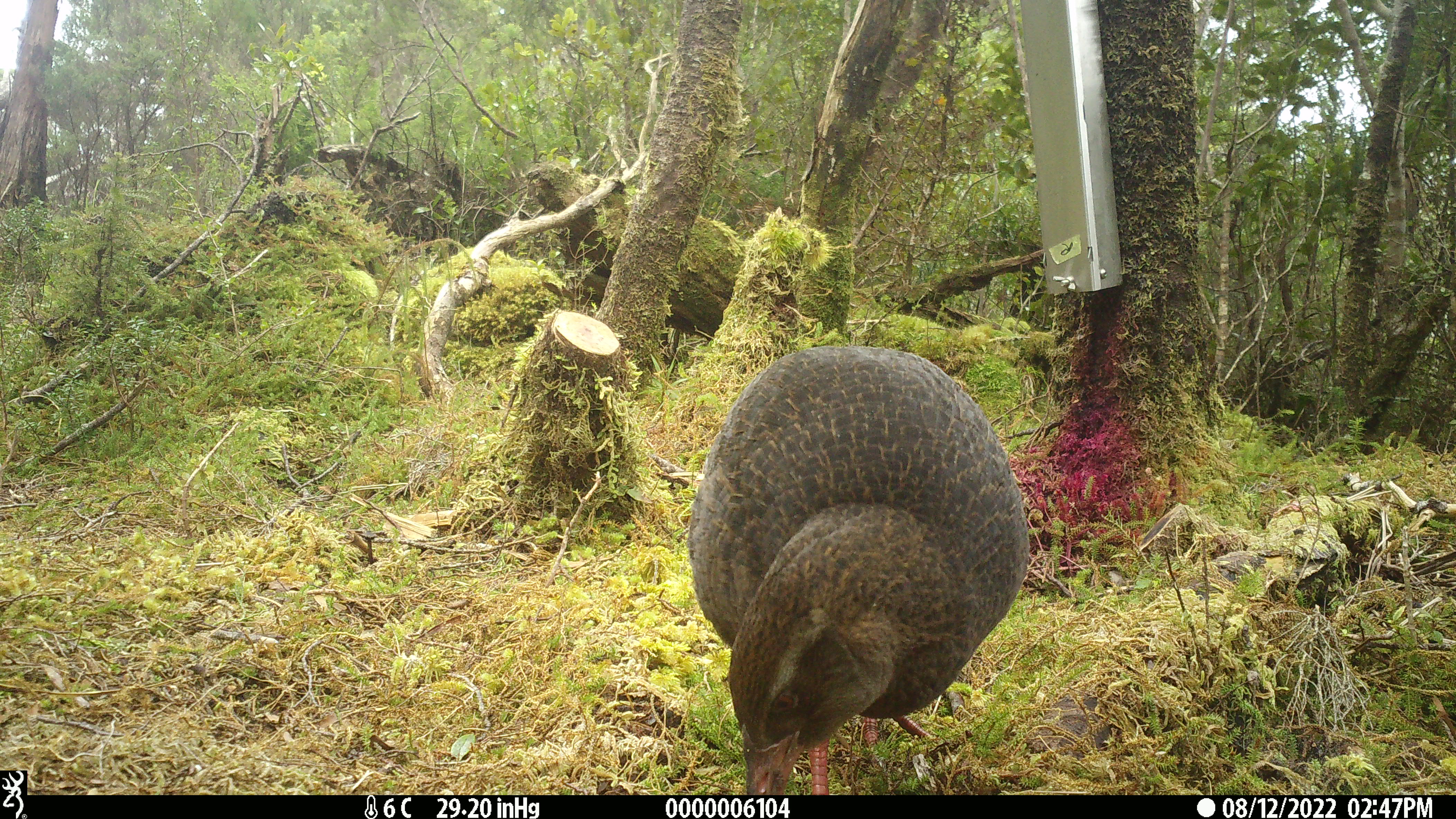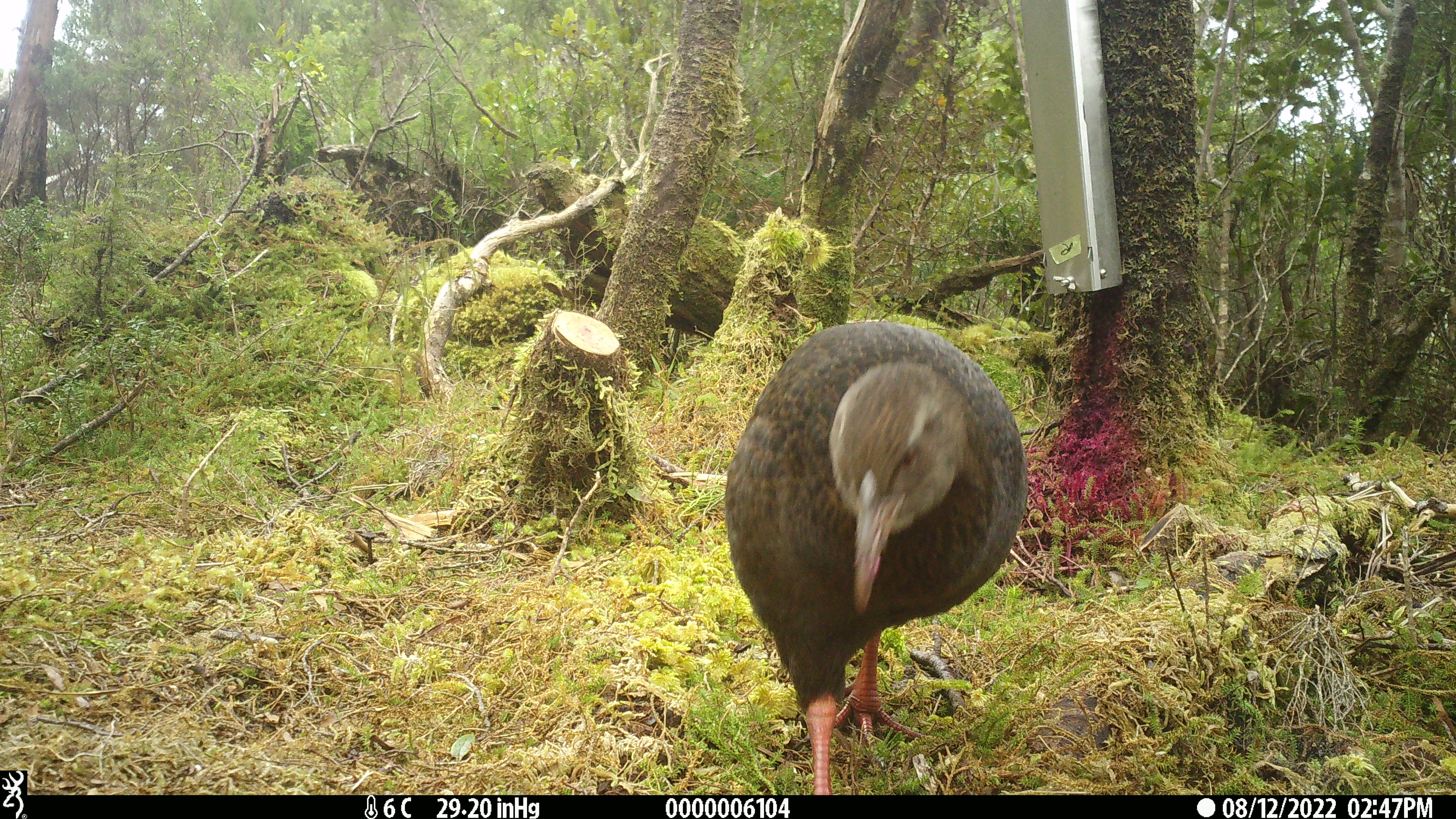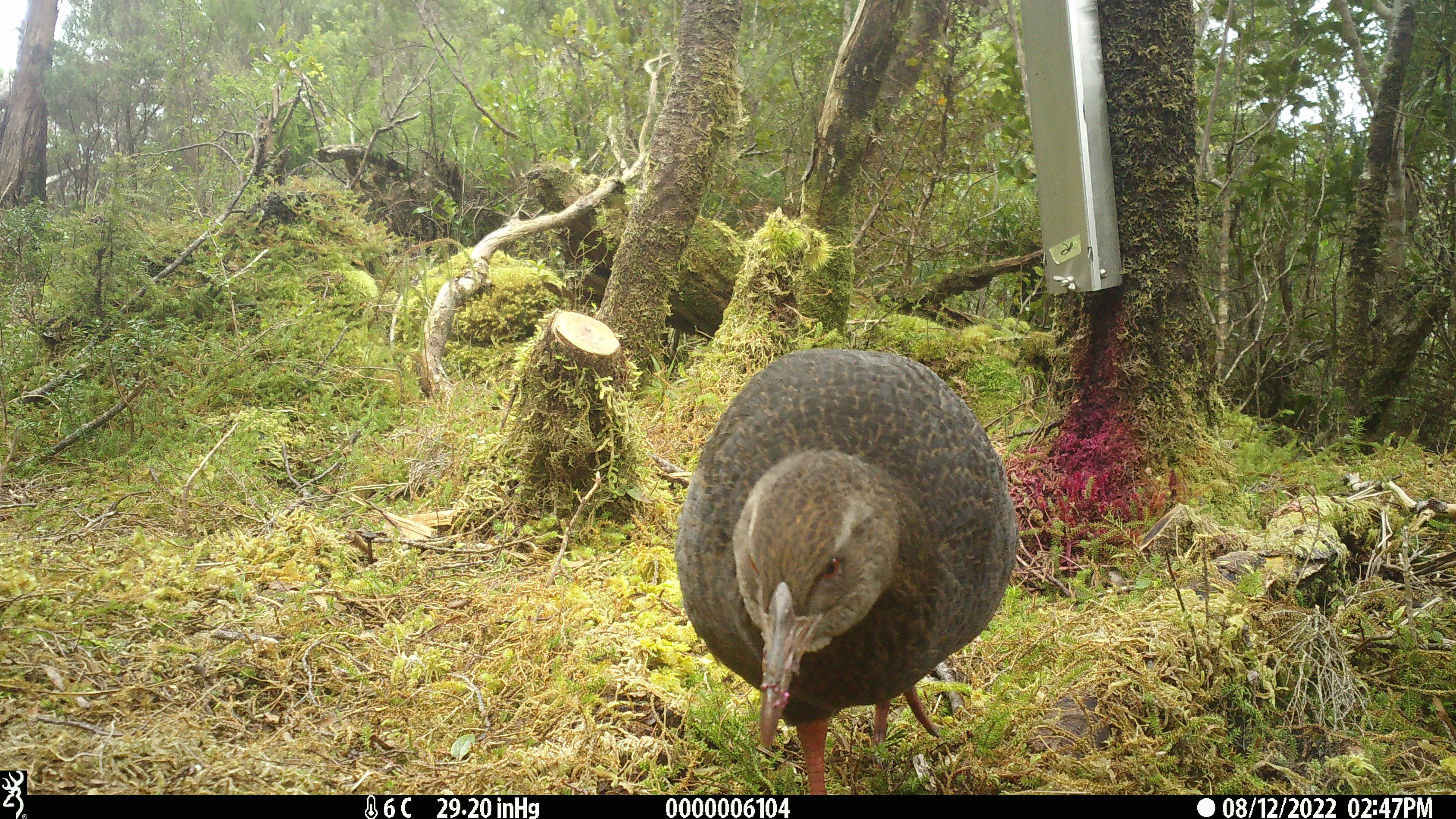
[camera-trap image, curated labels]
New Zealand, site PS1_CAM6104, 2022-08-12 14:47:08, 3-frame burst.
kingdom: Animalia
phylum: Chordata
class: Aves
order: Gruiformes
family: Rallidae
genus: Gallirallus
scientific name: Gallirallus australis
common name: weka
Weka (Gallirallus australis).